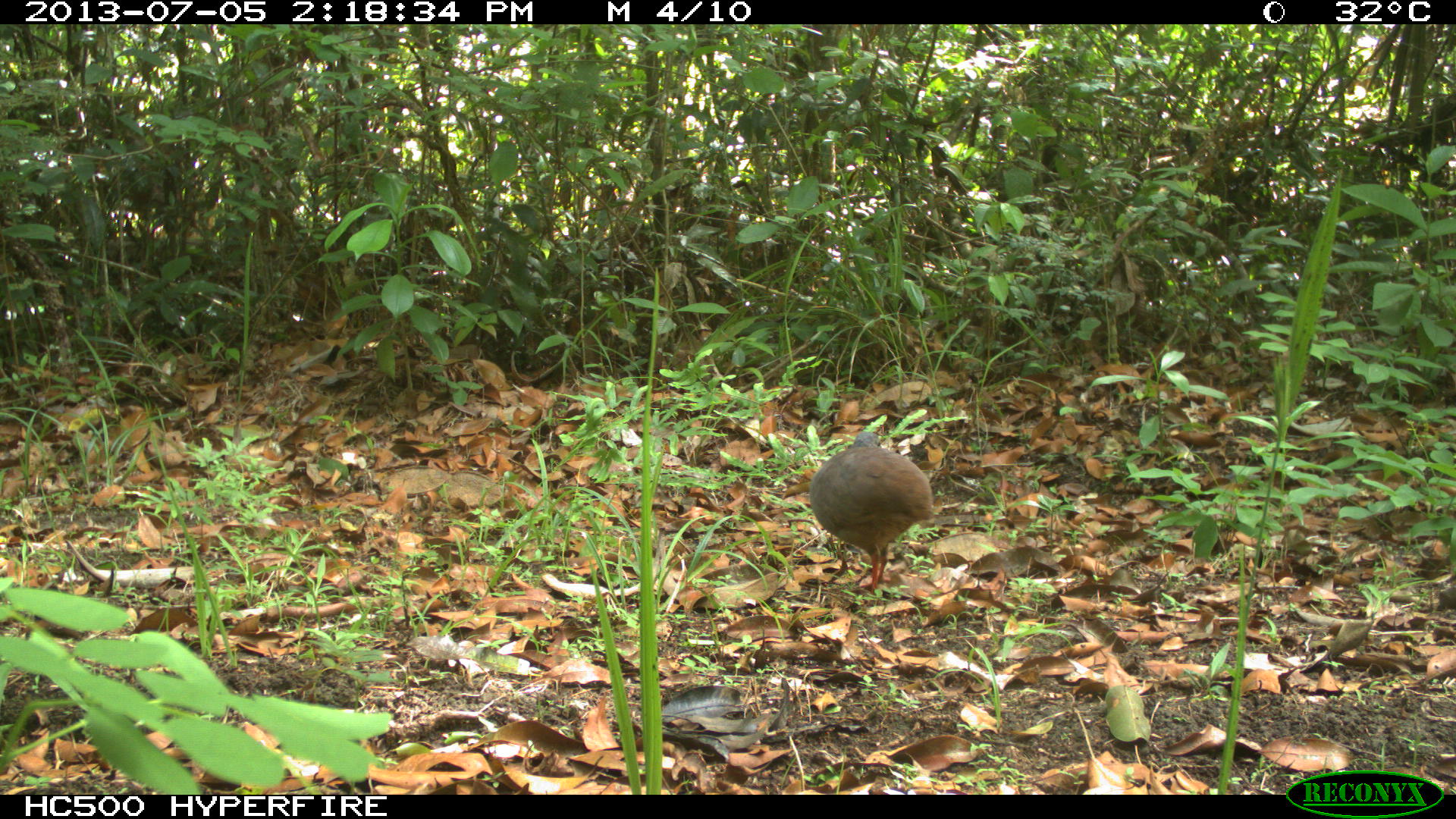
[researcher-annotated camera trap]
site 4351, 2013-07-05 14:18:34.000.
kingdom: Animalia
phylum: Chordata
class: Aves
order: Tinamiformes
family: Tinamidae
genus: Tinamus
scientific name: Tinamus major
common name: great tinamou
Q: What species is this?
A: Tinamus major (great tinamou).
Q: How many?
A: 1.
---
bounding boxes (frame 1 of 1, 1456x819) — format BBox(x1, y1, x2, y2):
tinamus major: BBox(805, 426, 936, 594)